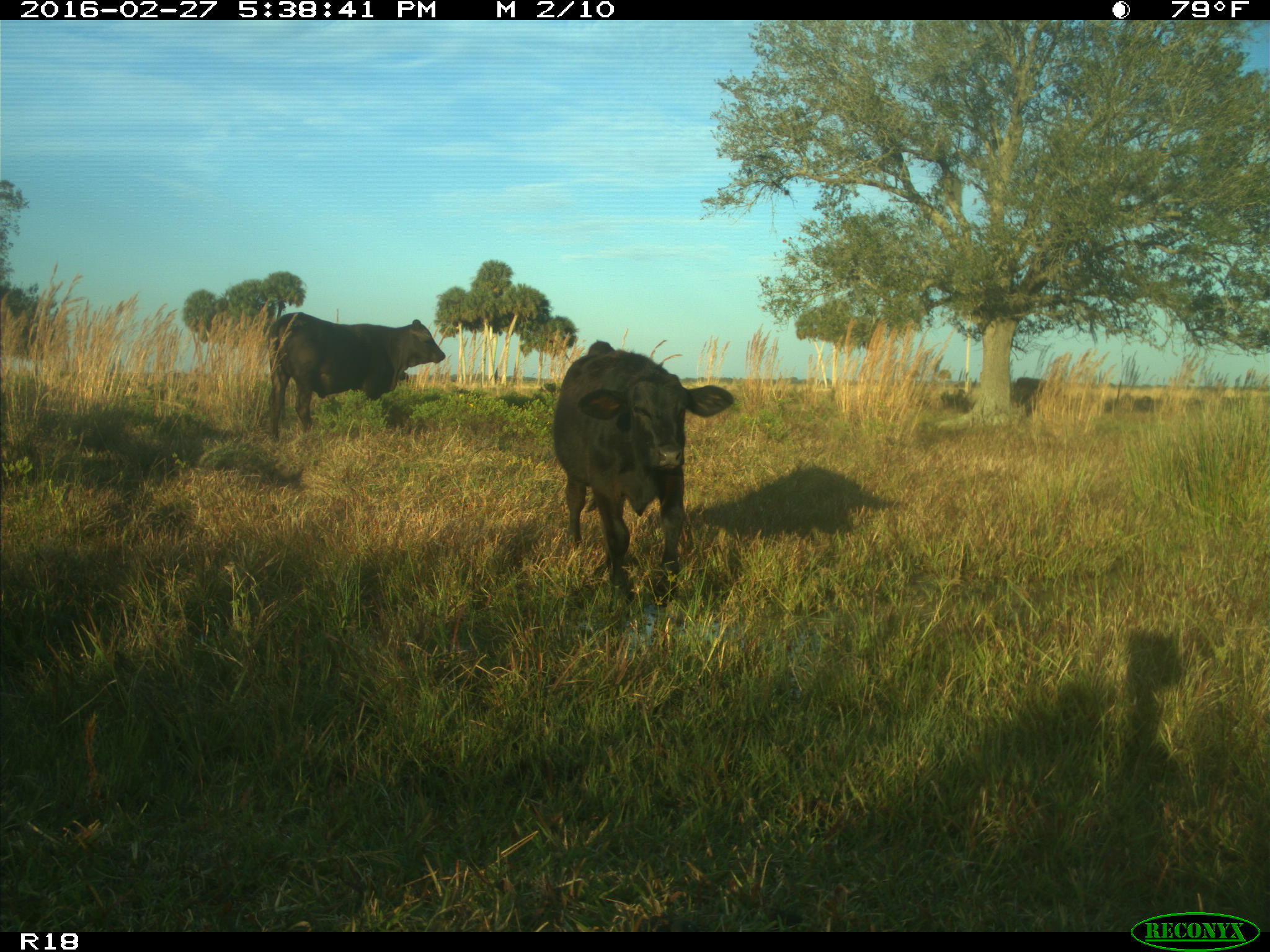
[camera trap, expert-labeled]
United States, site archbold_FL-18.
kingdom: Animalia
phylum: Chordata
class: Mammalia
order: Artiodactyla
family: Bovidae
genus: Bos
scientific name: Bos taurus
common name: domestic cow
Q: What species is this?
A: Bos taurus (domestic cow).